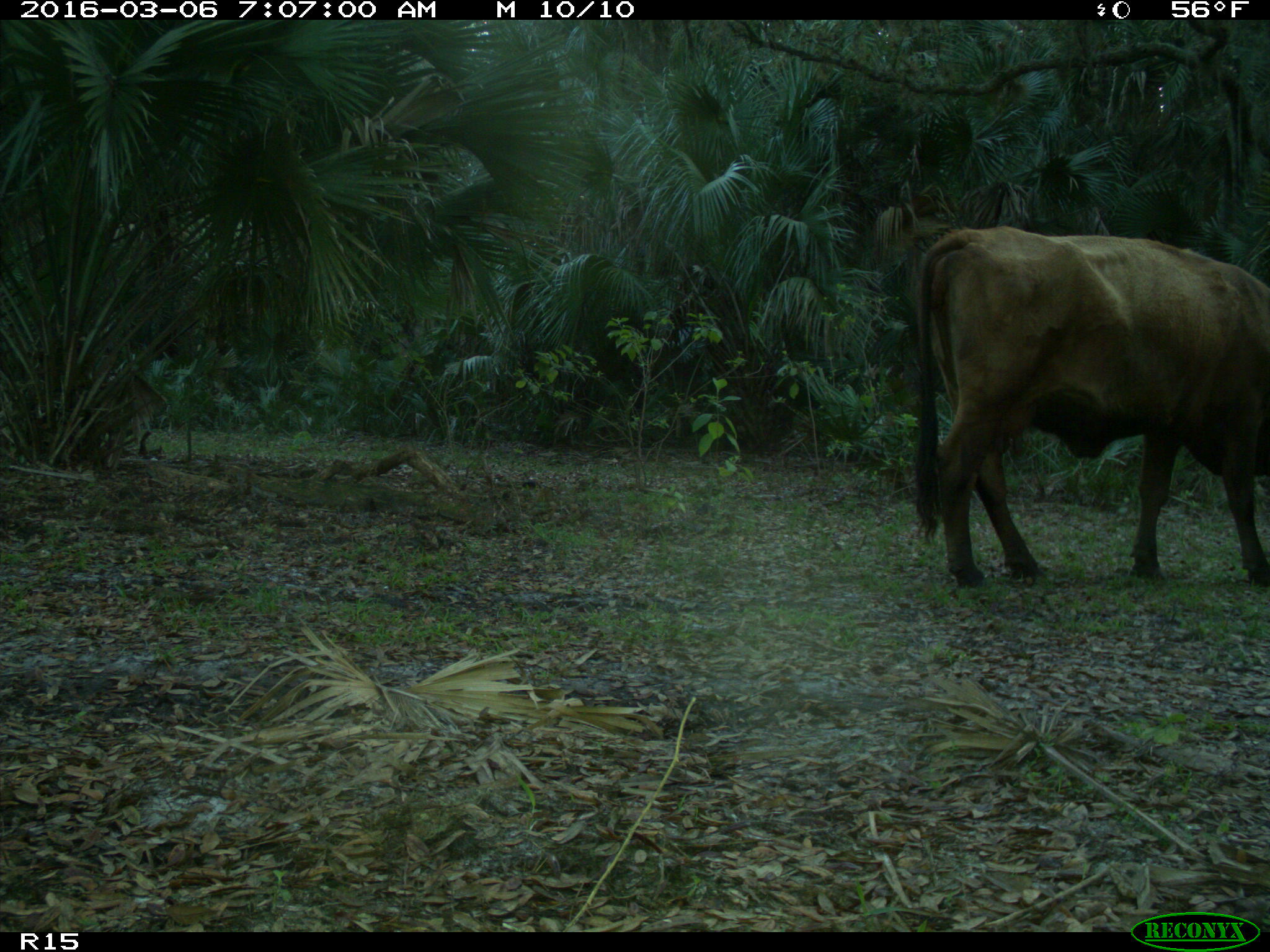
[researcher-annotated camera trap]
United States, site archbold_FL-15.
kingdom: Animalia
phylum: Chordata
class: Mammalia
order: Artiodactyla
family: Bovidae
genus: Bos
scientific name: Bos taurus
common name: domestic cow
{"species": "Bos taurus (domestic cow)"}